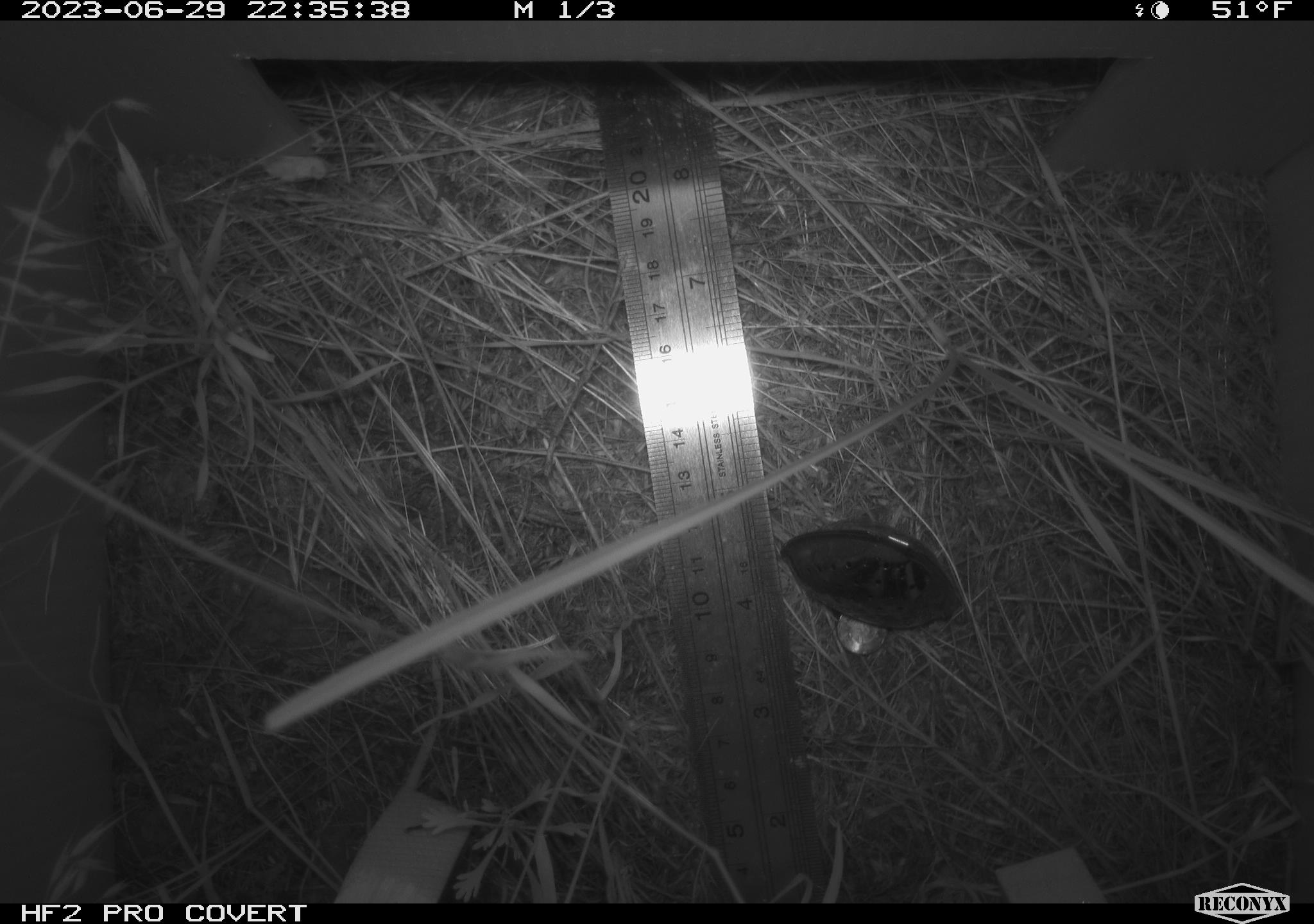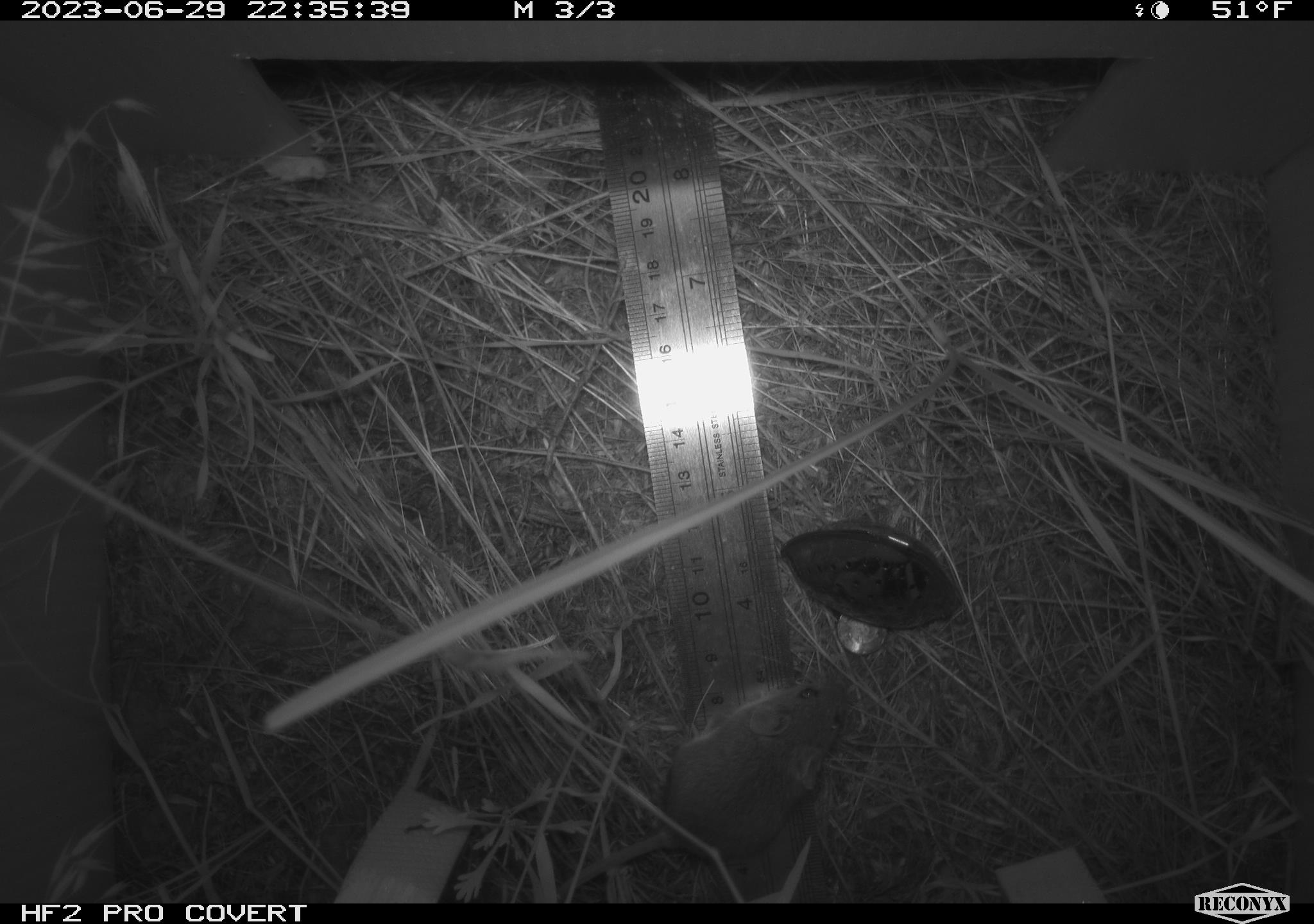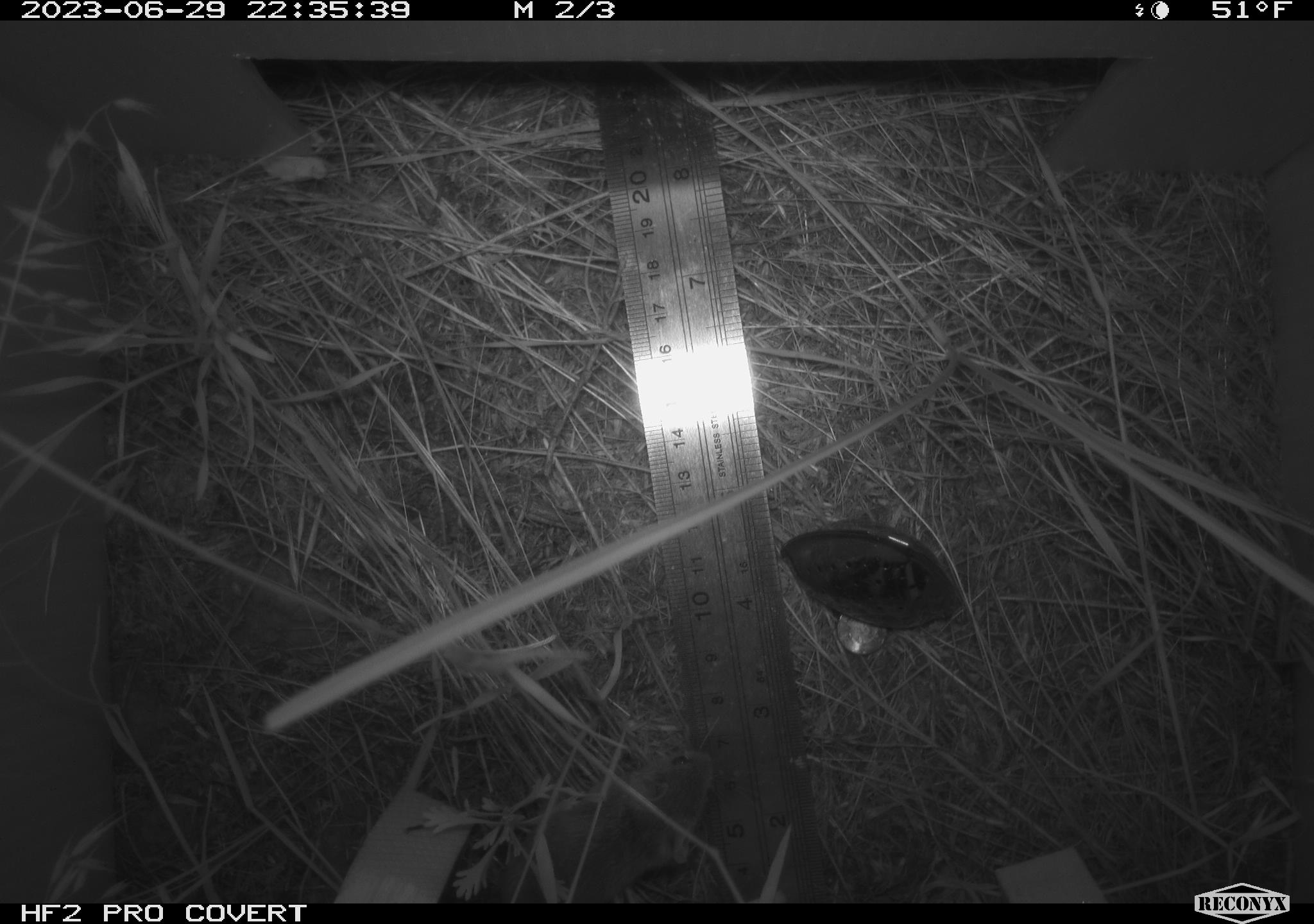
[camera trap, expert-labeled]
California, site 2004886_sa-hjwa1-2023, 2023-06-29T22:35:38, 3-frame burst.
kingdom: Animalia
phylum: Chordata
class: Mammalia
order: Rodentia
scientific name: Rodentia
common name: mouse species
Mouse species (Rodentia).